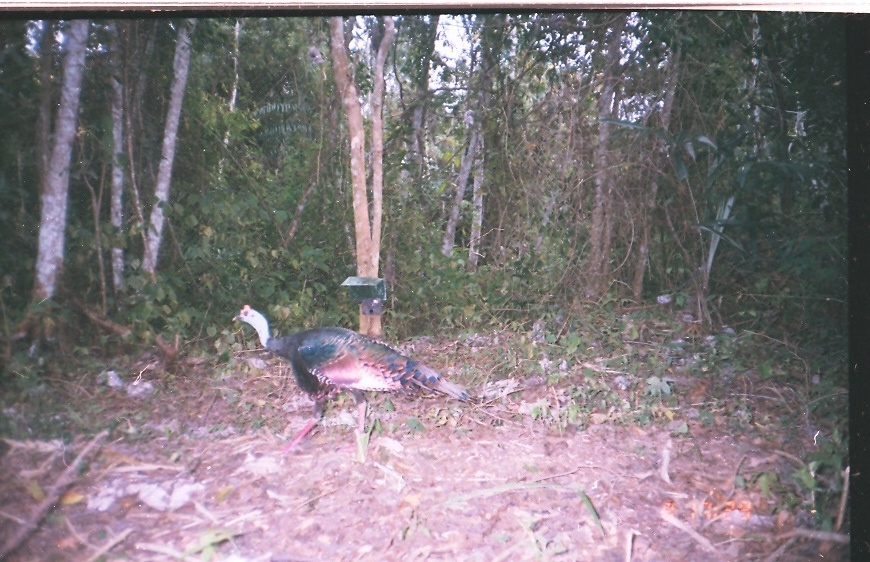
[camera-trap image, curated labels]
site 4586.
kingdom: Animalia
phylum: Chordata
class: Aves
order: Galliformes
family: Phasianidae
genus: Meleagris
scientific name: Meleagris ocellata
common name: ocellated turkey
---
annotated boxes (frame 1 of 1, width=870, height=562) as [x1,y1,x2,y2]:
meleagris ocellata: [231,304,471,463]